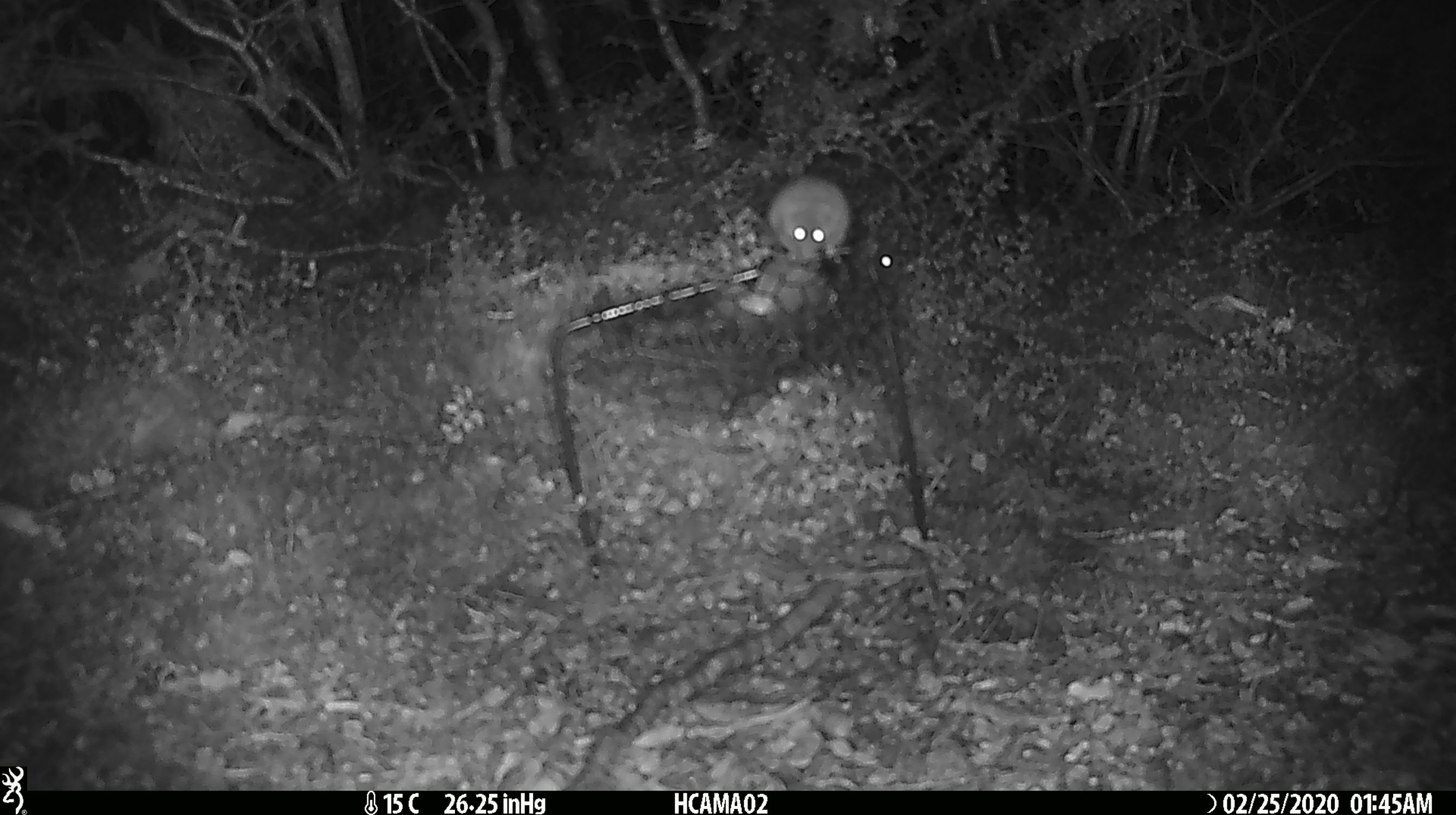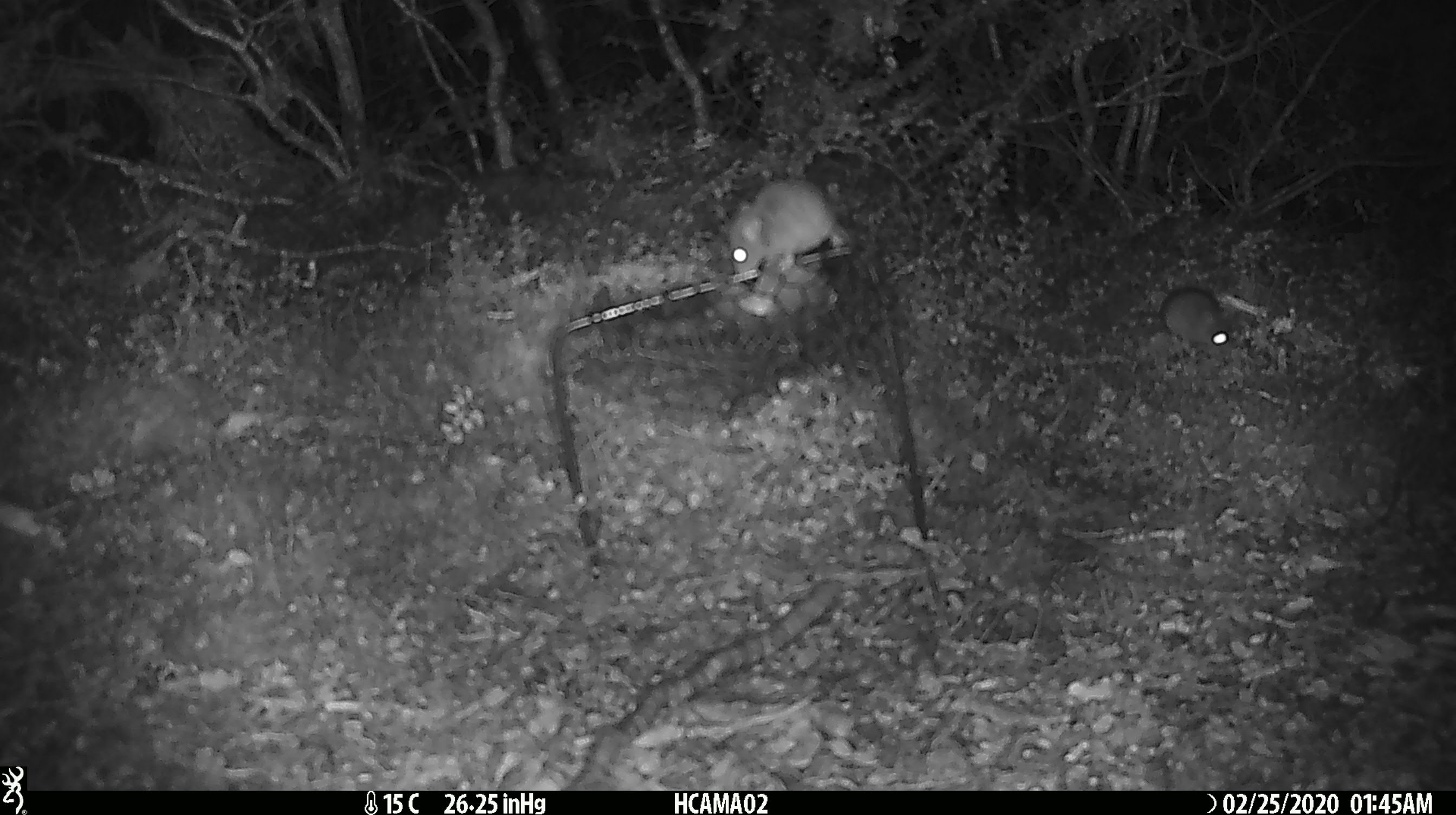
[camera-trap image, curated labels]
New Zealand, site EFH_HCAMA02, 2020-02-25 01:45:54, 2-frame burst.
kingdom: Animalia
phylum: Chordata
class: Mammalia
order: Rodentia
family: Muridae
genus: Mus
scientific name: Mus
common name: mouse